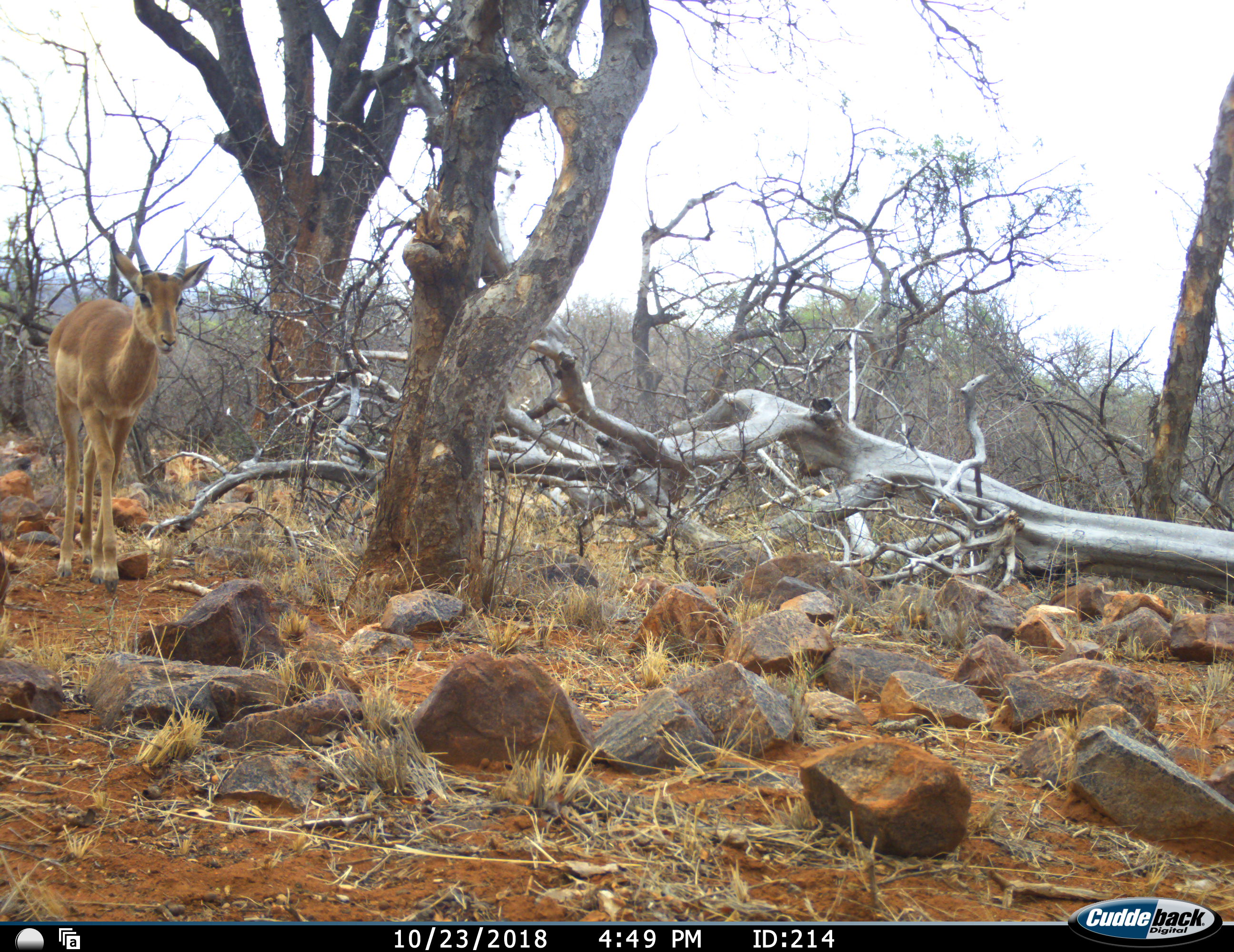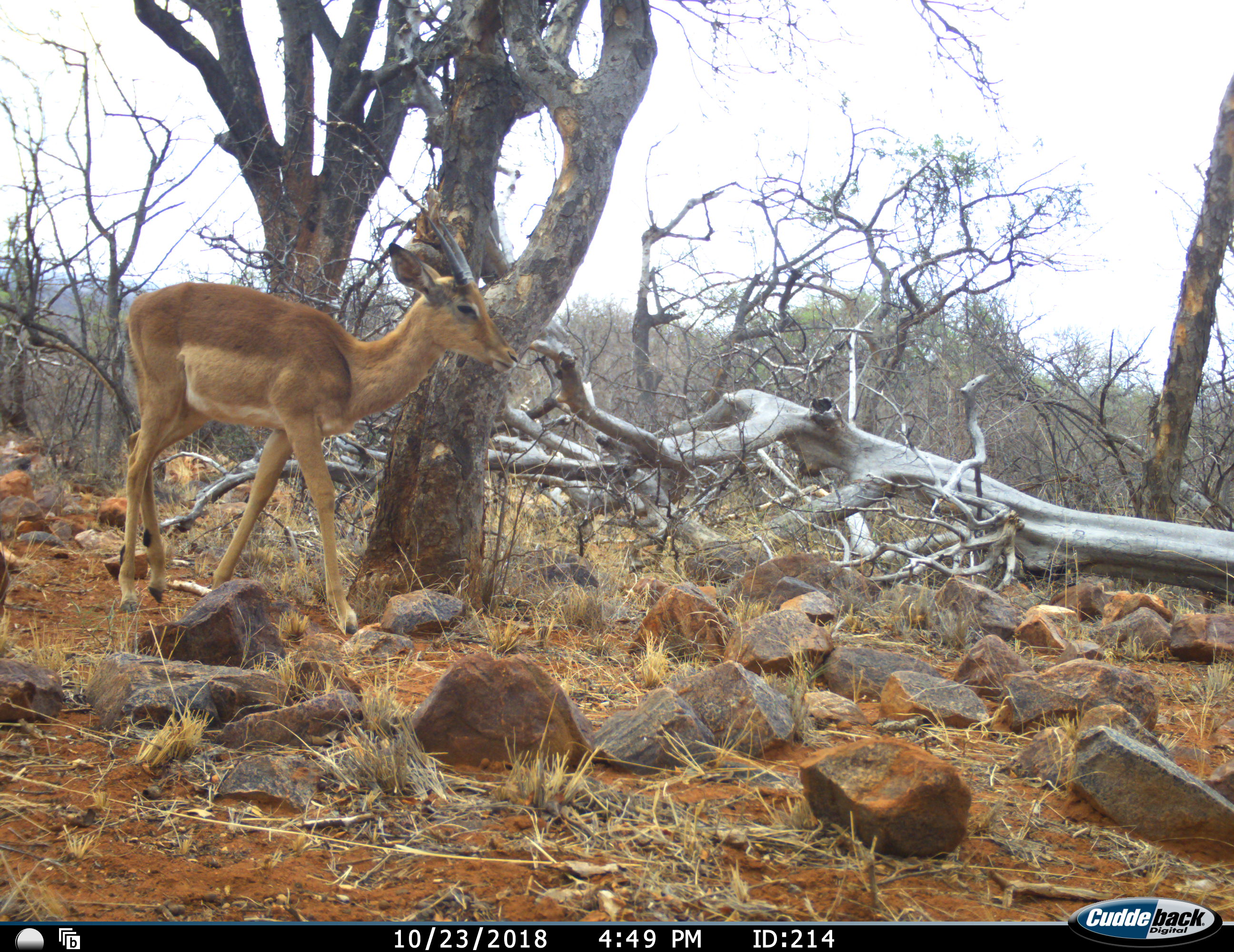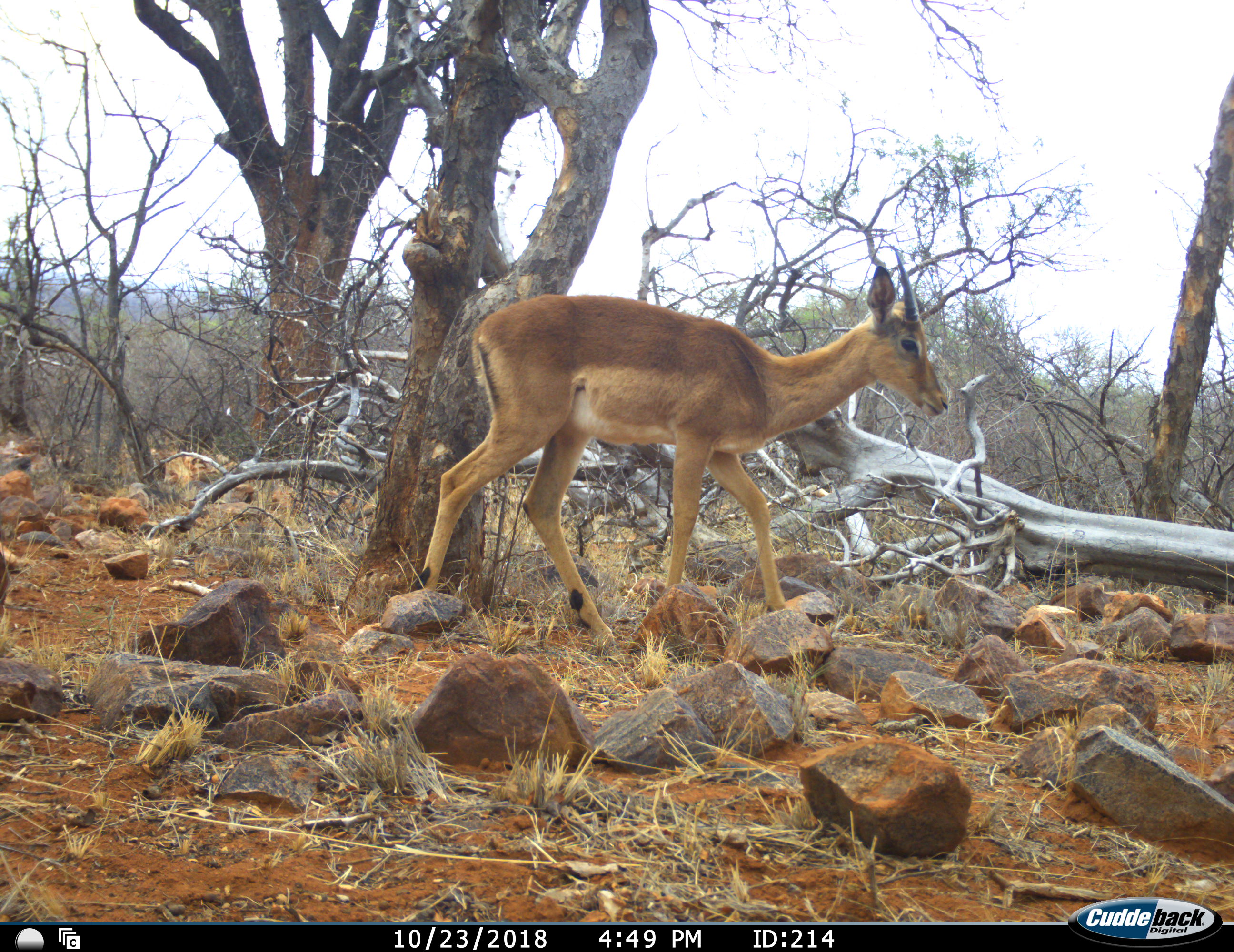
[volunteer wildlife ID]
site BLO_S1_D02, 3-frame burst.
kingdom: Animalia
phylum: Chordata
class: Mammalia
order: Artiodactyla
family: Bovidae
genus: Aepyceros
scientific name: Aepyceros melampus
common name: impala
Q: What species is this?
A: Impala (Aepyceros melampus).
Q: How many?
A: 1.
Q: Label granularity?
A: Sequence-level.